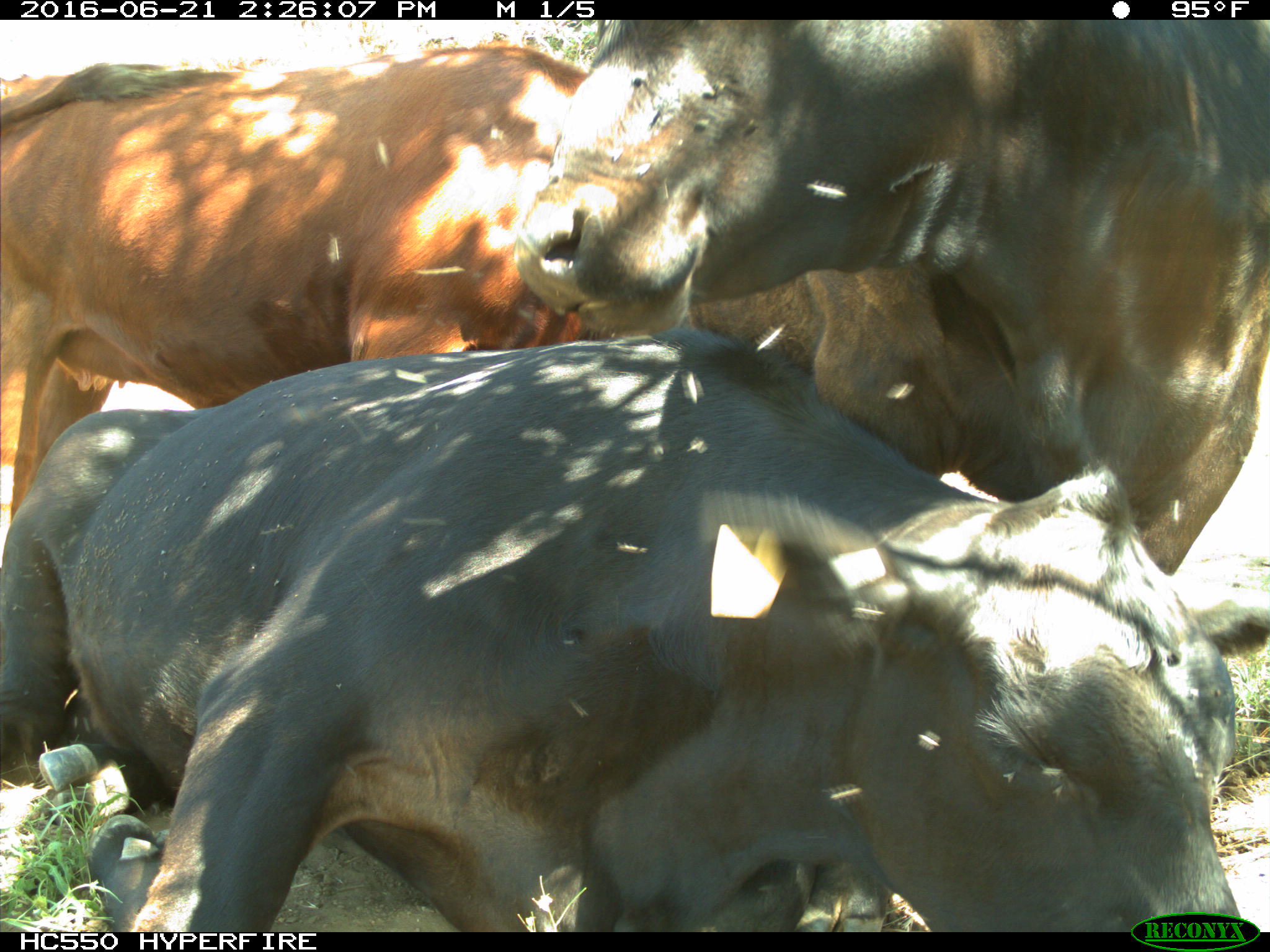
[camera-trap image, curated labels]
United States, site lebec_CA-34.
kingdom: Animalia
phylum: Chordata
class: Mammalia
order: Artiodactyla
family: Bovidae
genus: Bos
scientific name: Bos taurus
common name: domestic cow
Bos taurus (domestic cow).